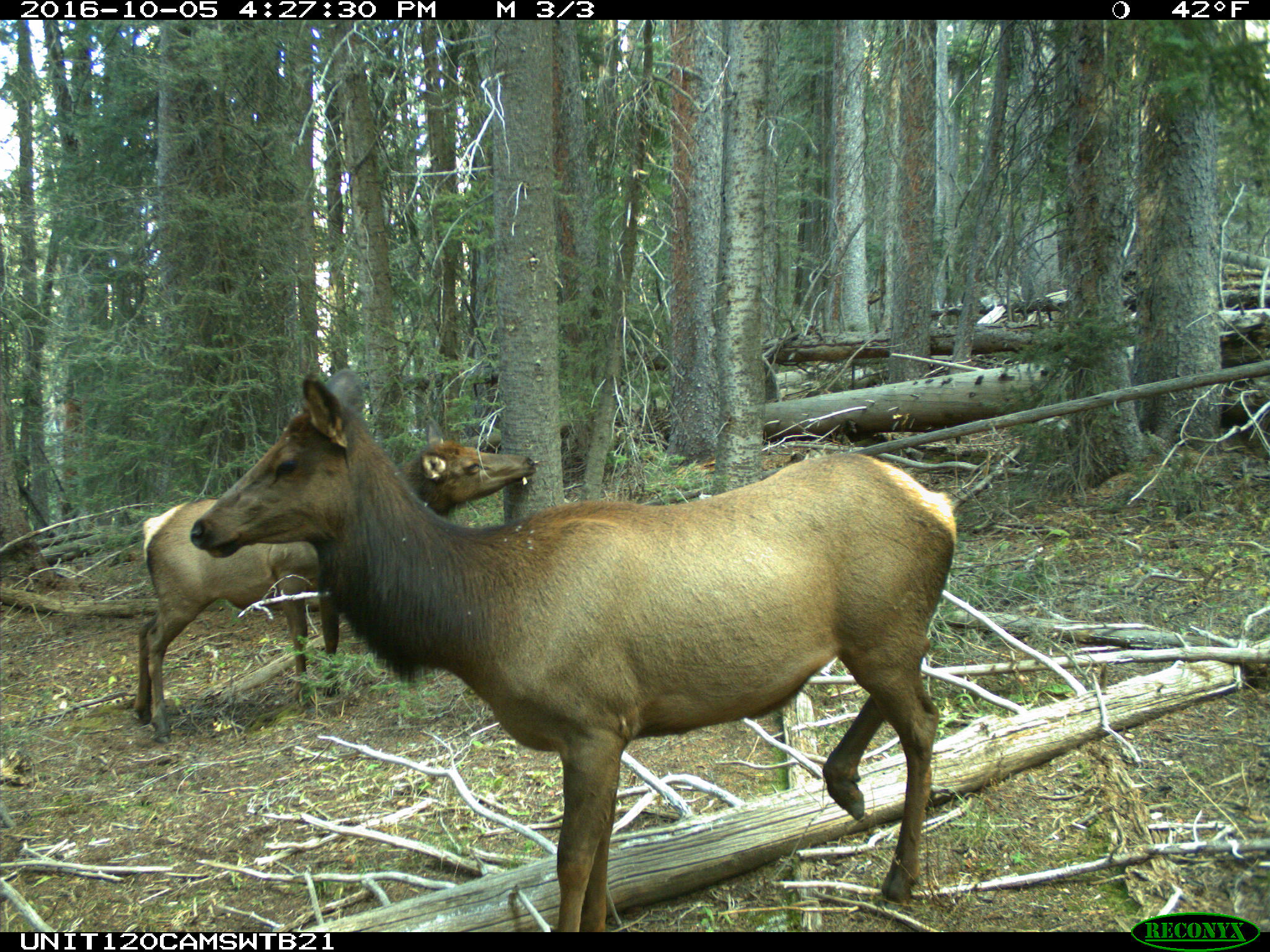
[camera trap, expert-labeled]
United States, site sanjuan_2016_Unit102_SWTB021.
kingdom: Animalia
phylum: Chordata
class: Mammalia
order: Artiodactyla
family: Cervidae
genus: Cervus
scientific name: Cervus elaphus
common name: red deer